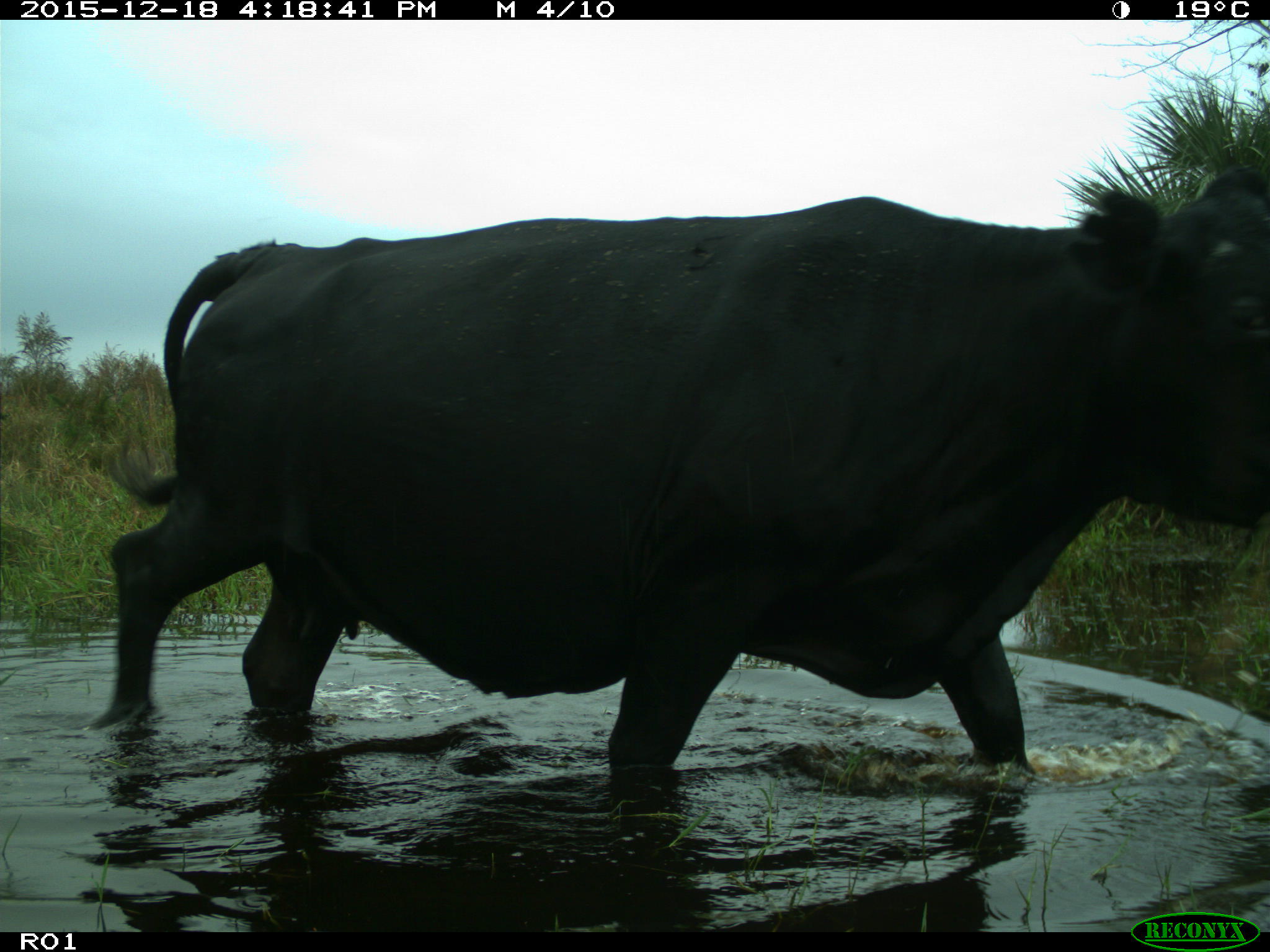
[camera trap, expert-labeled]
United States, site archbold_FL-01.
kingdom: Animalia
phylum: Chordata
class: Mammalia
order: Artiodactyla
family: Bovidae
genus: Bos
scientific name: Bos taurus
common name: domestic cow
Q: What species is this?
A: Bos taurus (domestic cow).